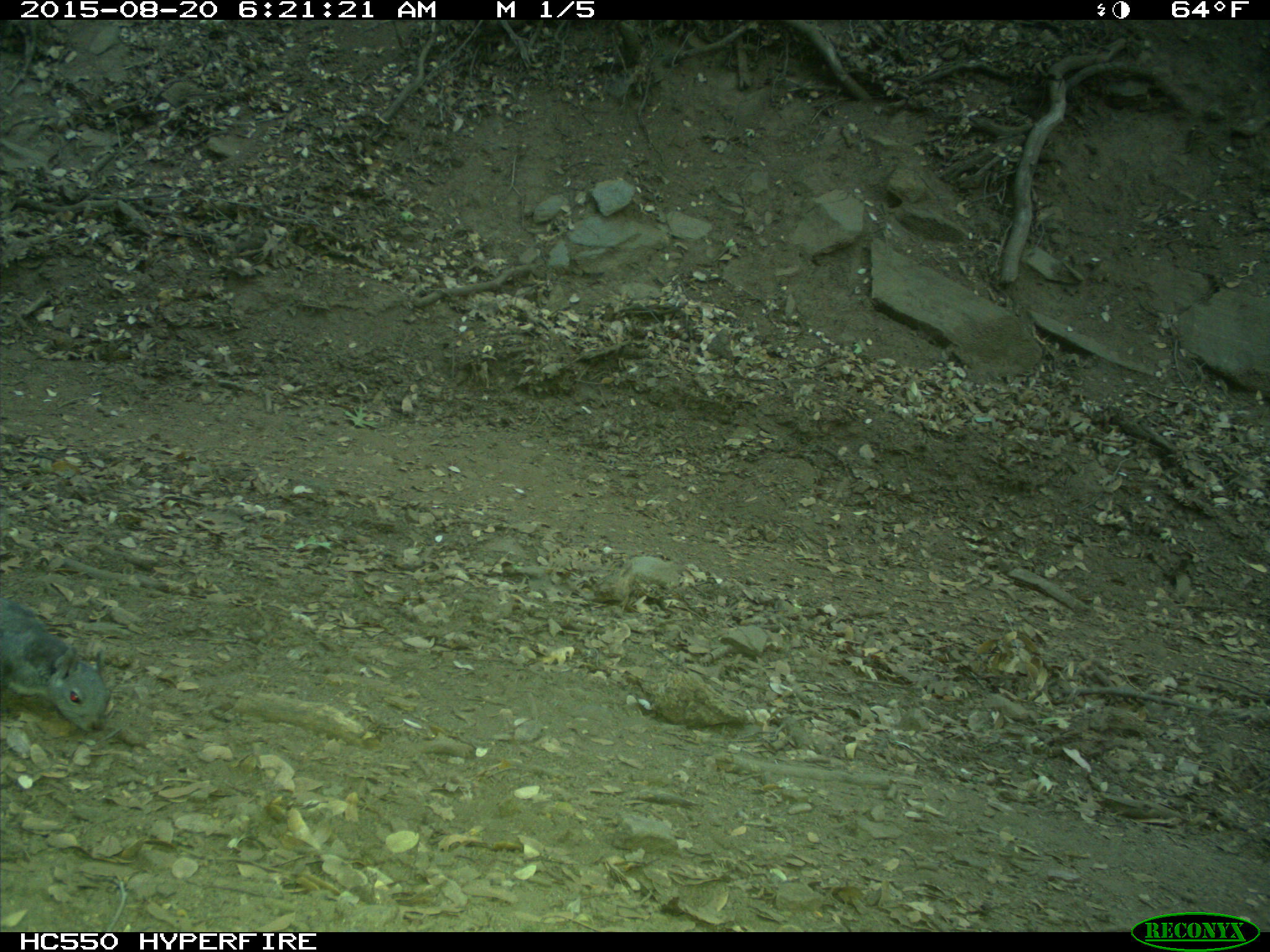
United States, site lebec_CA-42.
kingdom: Animalia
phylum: Chordata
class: Mammalia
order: Rodentia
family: Sciuridae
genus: Sciurus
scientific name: Sciurus carolinensis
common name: eastern gray squirrel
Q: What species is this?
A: Sciurus carolinensis (eastern gray squirrel).